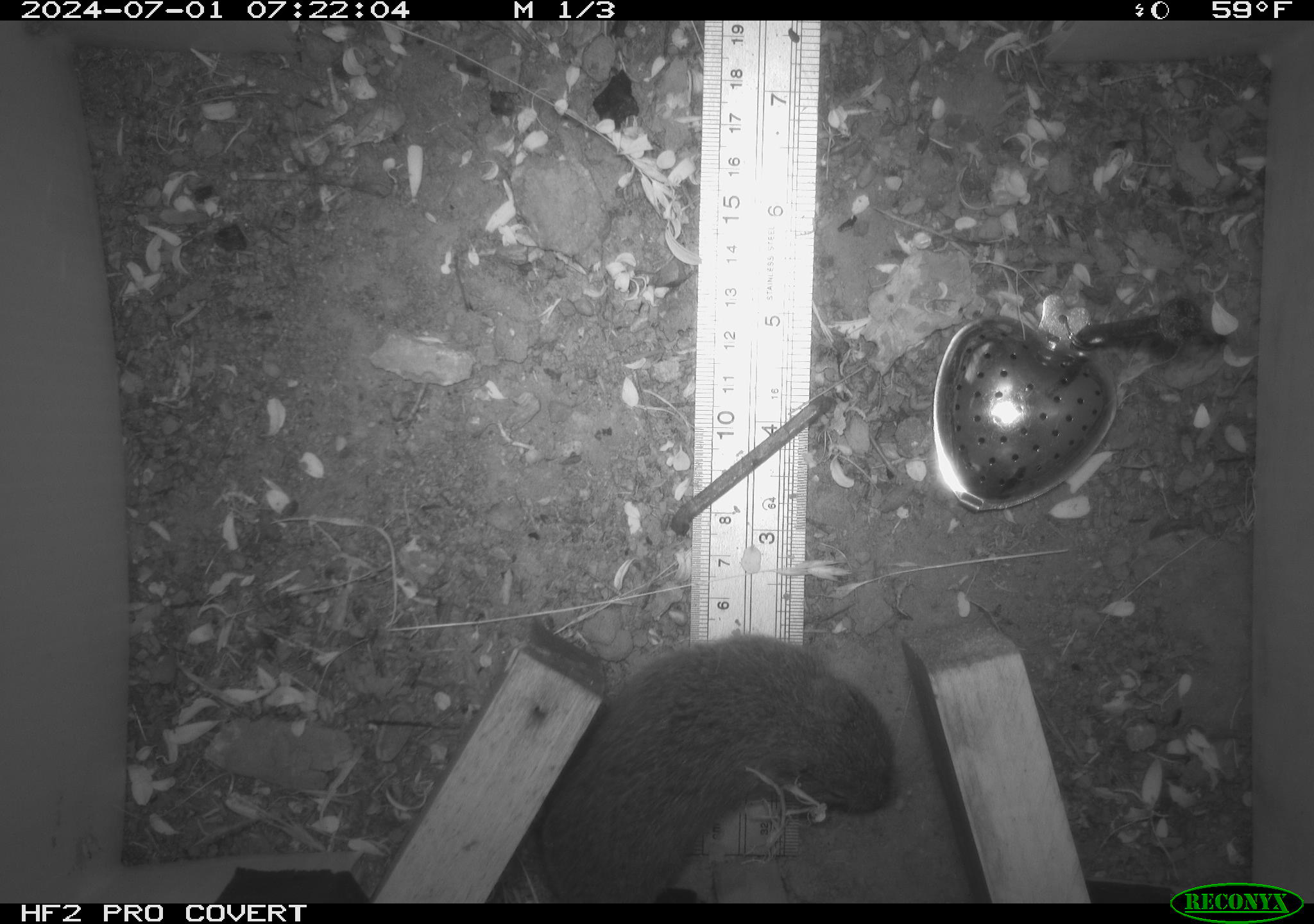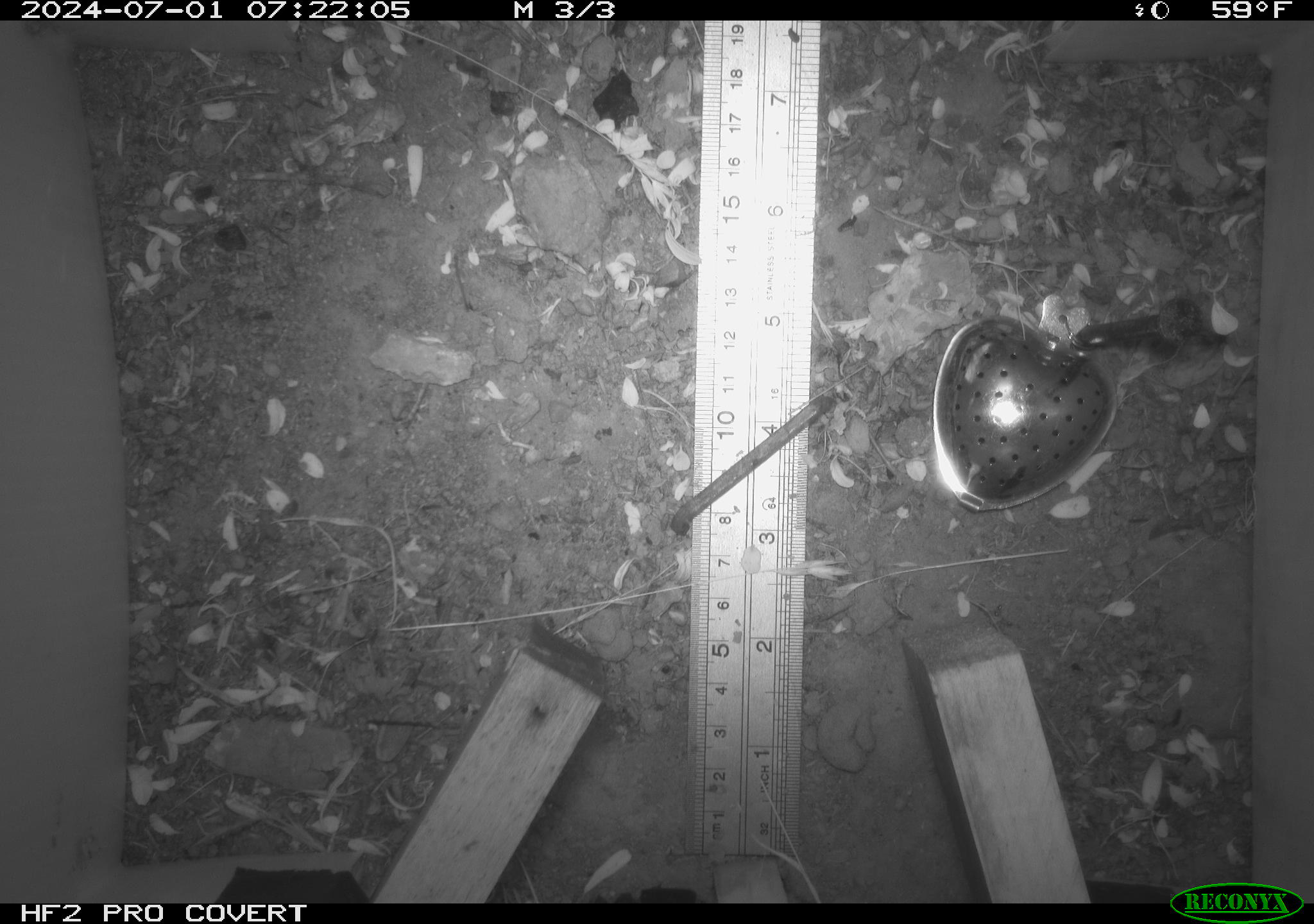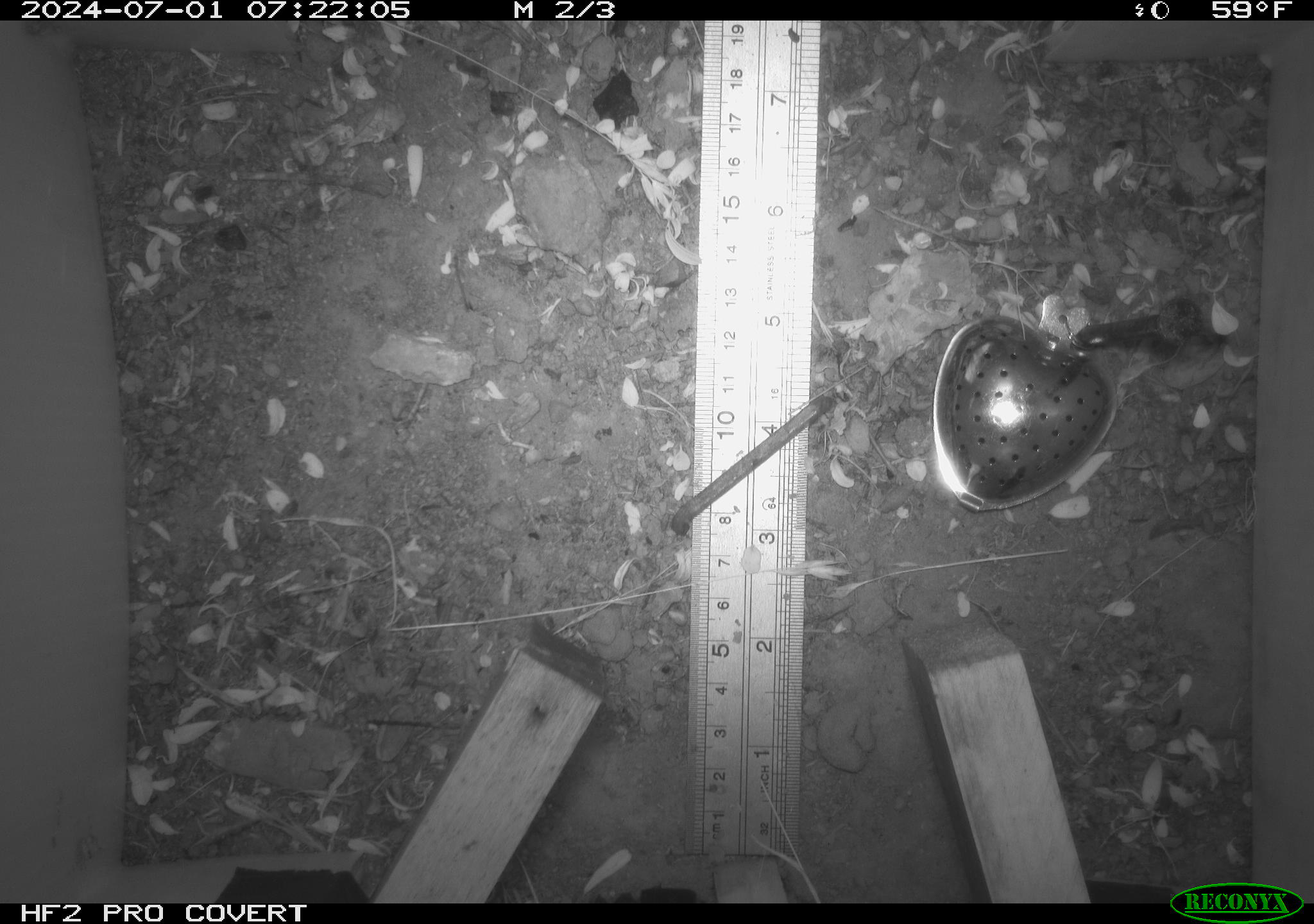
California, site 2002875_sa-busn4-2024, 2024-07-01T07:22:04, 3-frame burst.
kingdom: Animalia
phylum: Chordata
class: Mammalia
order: Rodentia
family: Cricetidae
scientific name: Arvicolinae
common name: voles, lemmings, and muskrats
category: arvicolinae subfamily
Arvicolinae subfamily (voles, lemmings, and muskrats) (Arvicolinae).